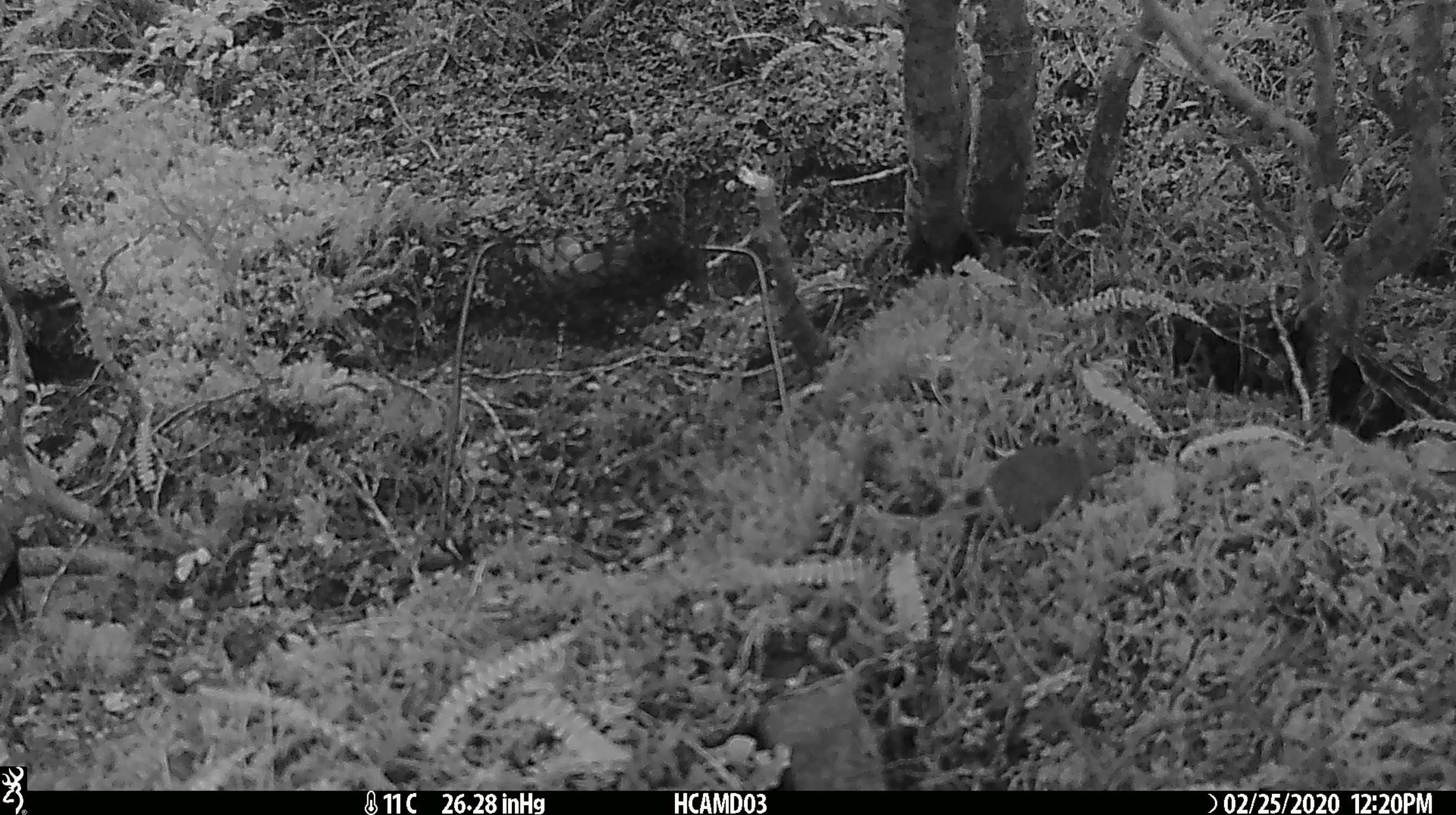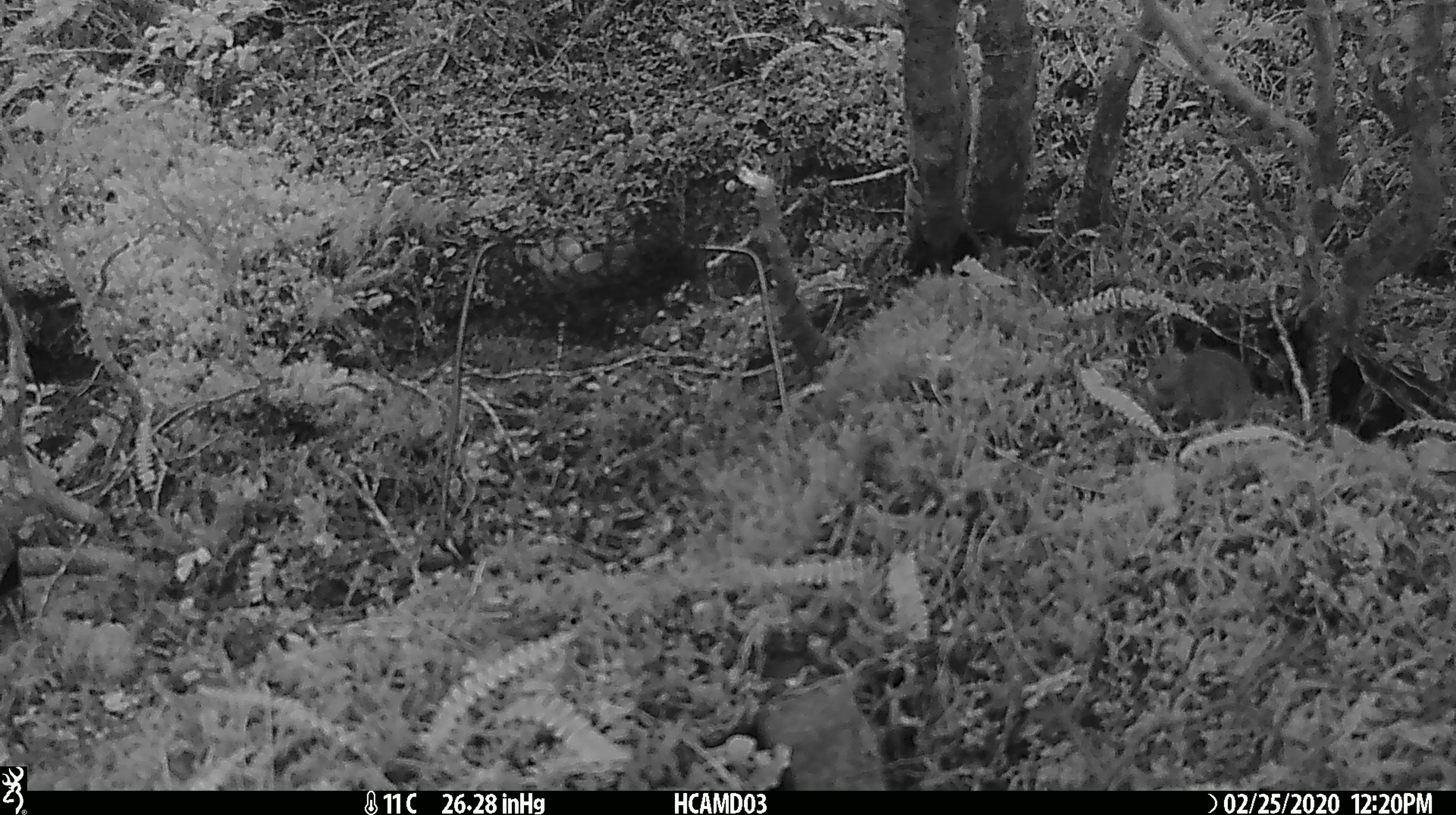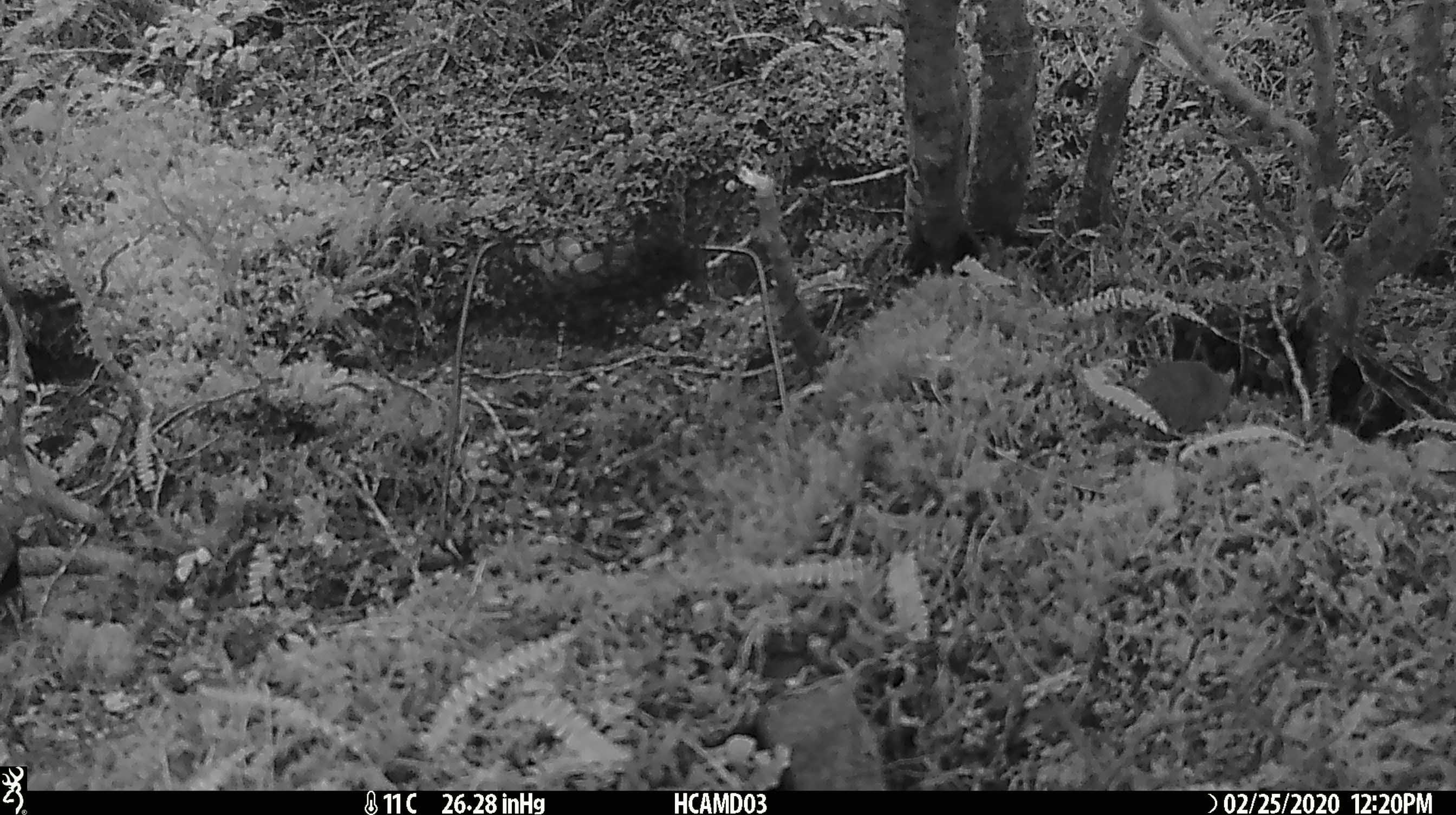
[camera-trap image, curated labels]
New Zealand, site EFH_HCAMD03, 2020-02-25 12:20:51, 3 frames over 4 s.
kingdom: Animalia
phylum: Chordata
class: Mammalia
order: Rodentia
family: Muridae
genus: Mus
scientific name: Mus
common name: mouse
Mouse (Mus).